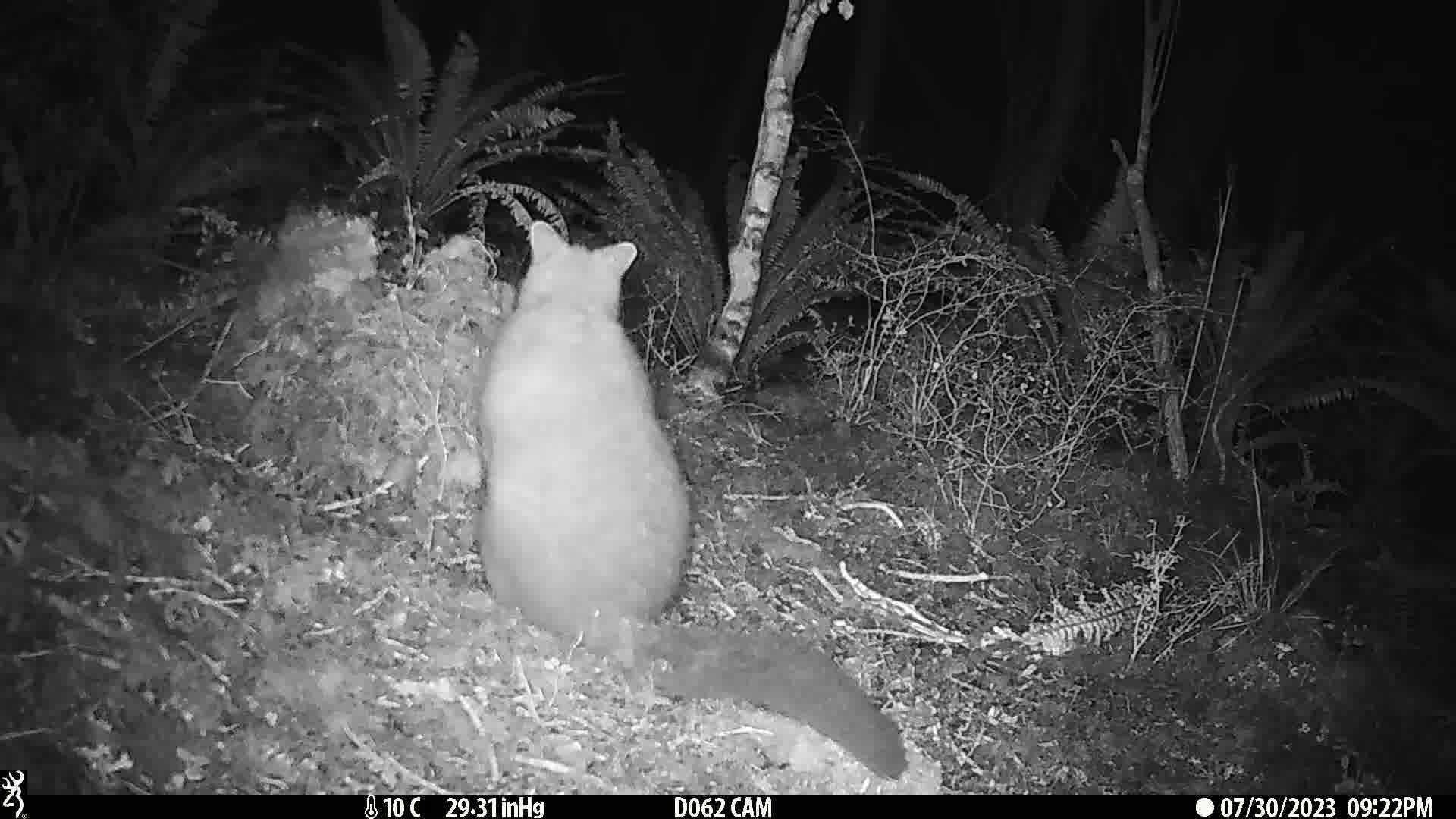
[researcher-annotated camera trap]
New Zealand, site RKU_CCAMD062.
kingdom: Animalia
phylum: Chordata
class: Mammalia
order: Diprotodontia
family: Phalangeridae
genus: Trichosurus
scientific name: Trichosurus vulpecula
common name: common brushtail possum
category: possum